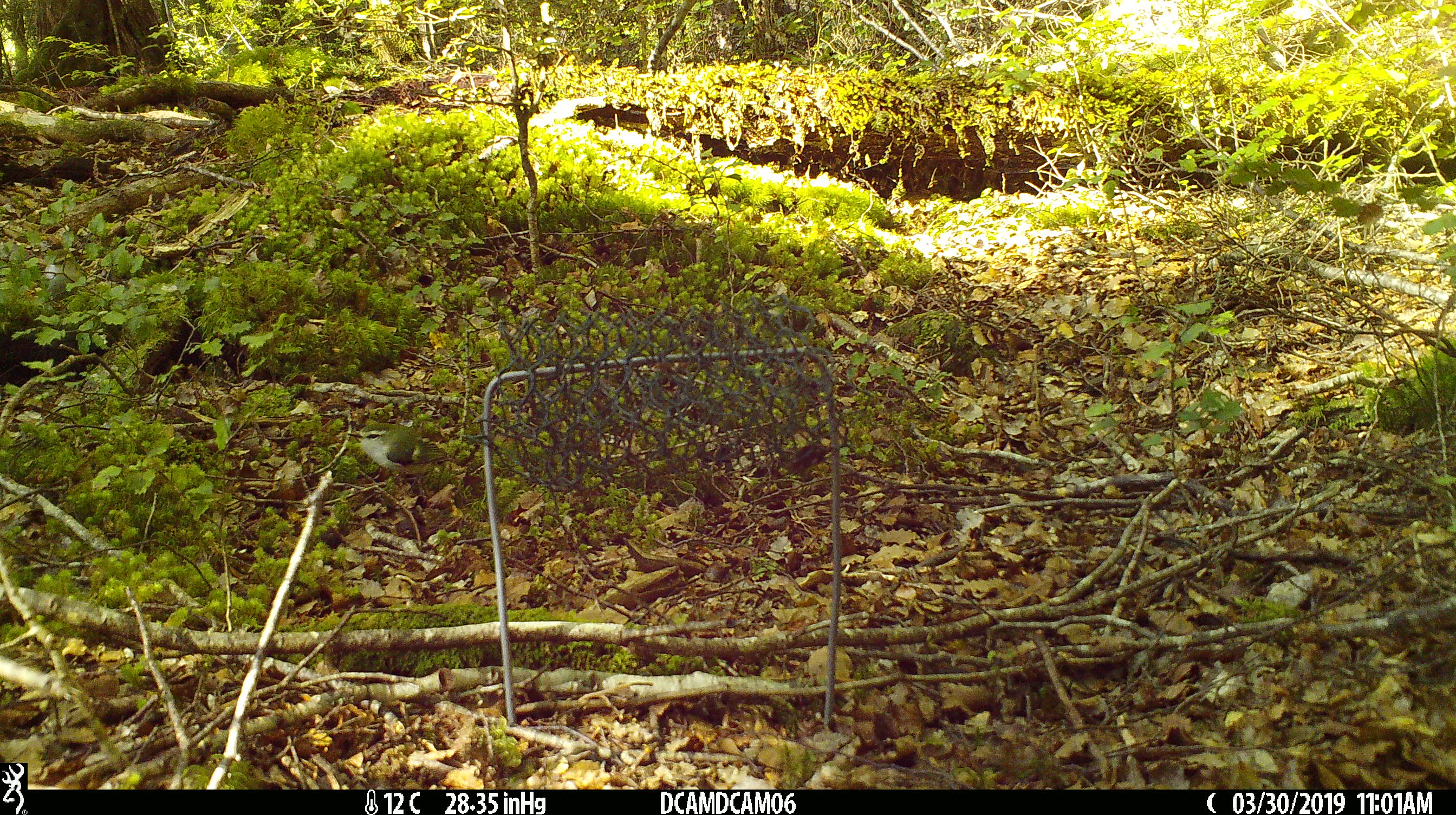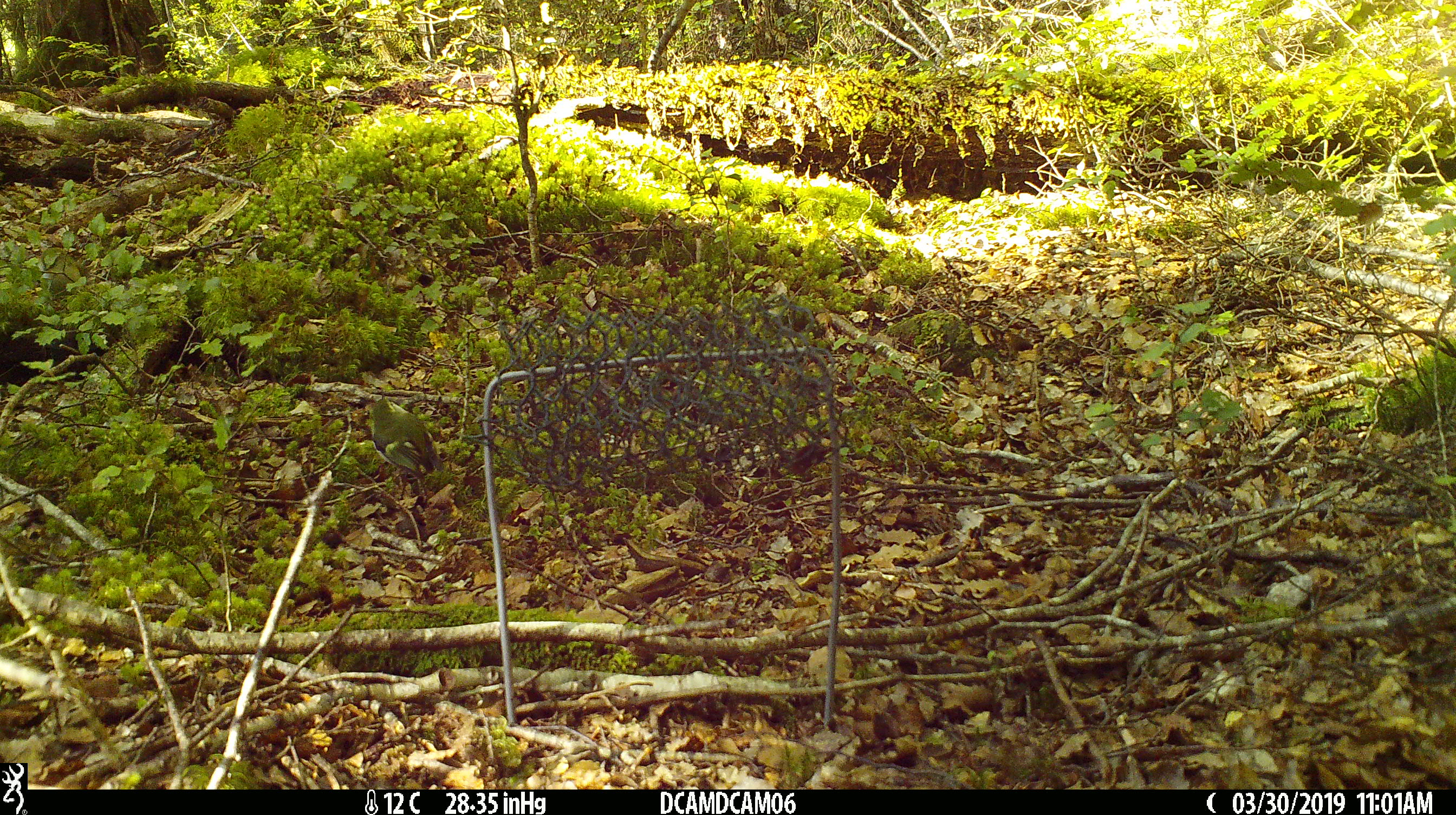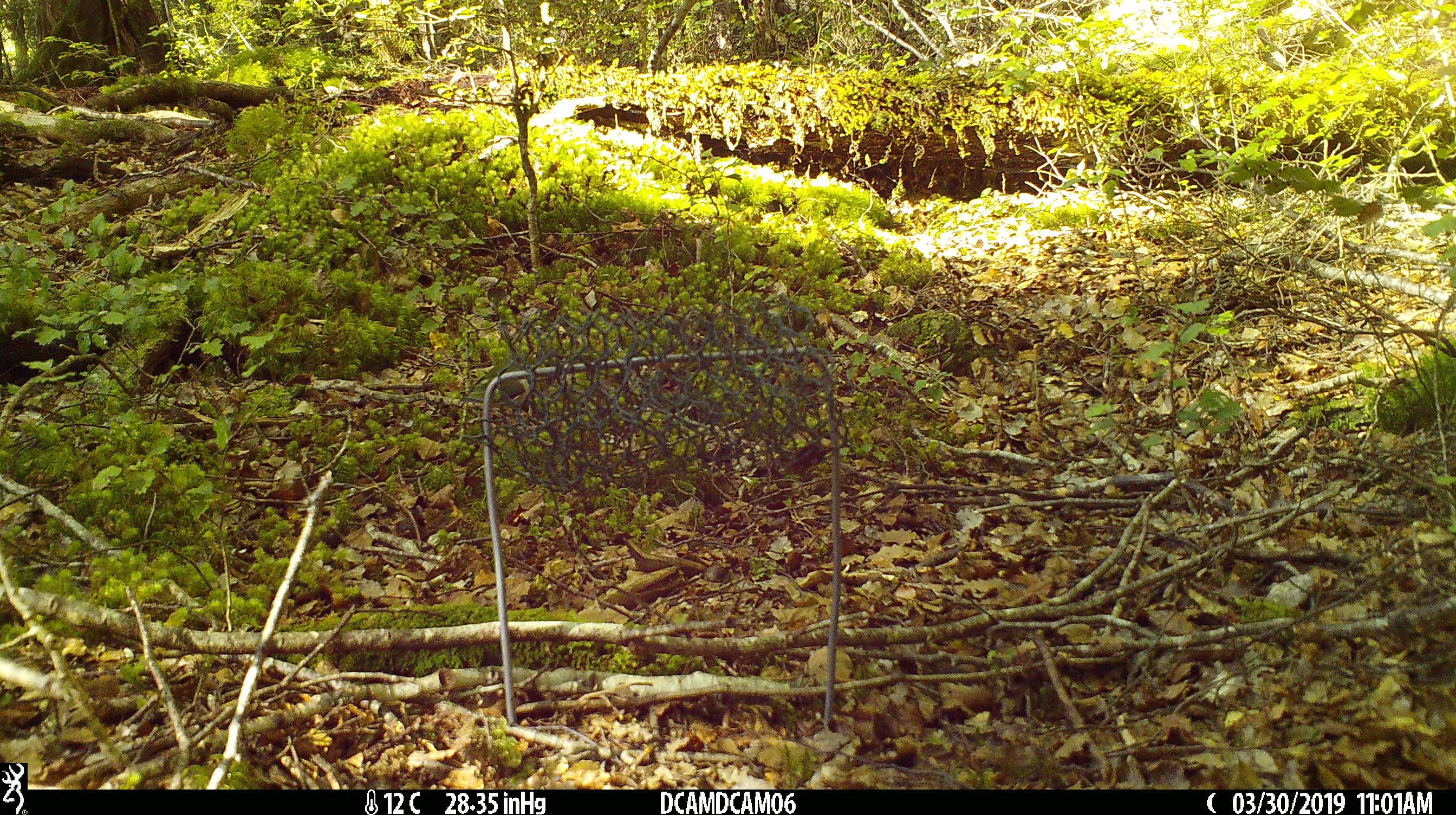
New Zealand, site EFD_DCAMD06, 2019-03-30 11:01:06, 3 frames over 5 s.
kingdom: Animalia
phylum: Chordata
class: Aves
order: Passeriformes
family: Acanthisittidae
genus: Acanthisitta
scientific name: Acanthisitta chloris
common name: rifleman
Rifleman (Acanthisitta chloris).